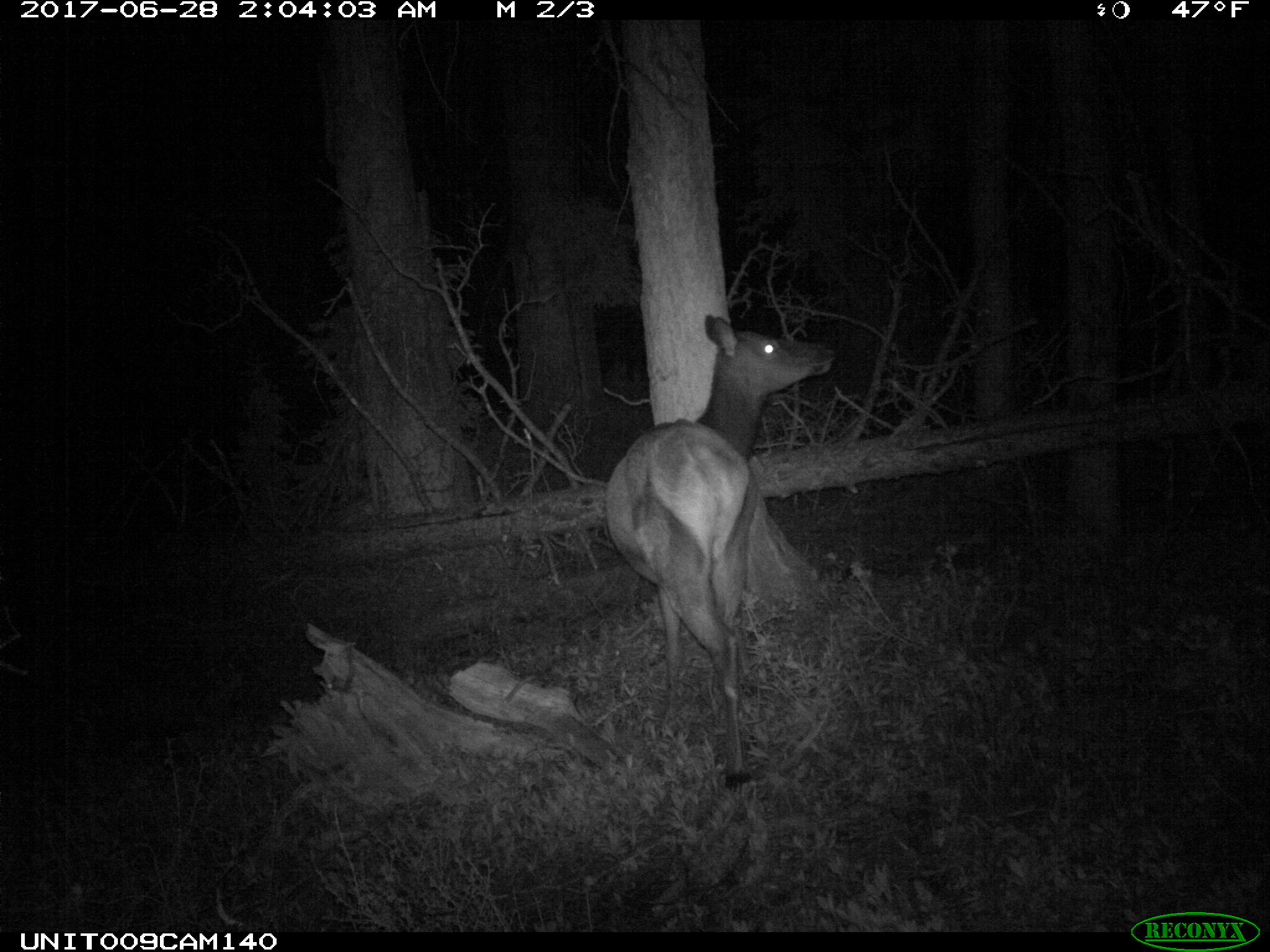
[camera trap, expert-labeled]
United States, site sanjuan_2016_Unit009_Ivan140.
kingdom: Animalia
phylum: Chordata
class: Mammalia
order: Artiodactyla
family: Cervidae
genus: Cervus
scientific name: Cervus elaphus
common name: red deer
Cervus elaphus (red deer).